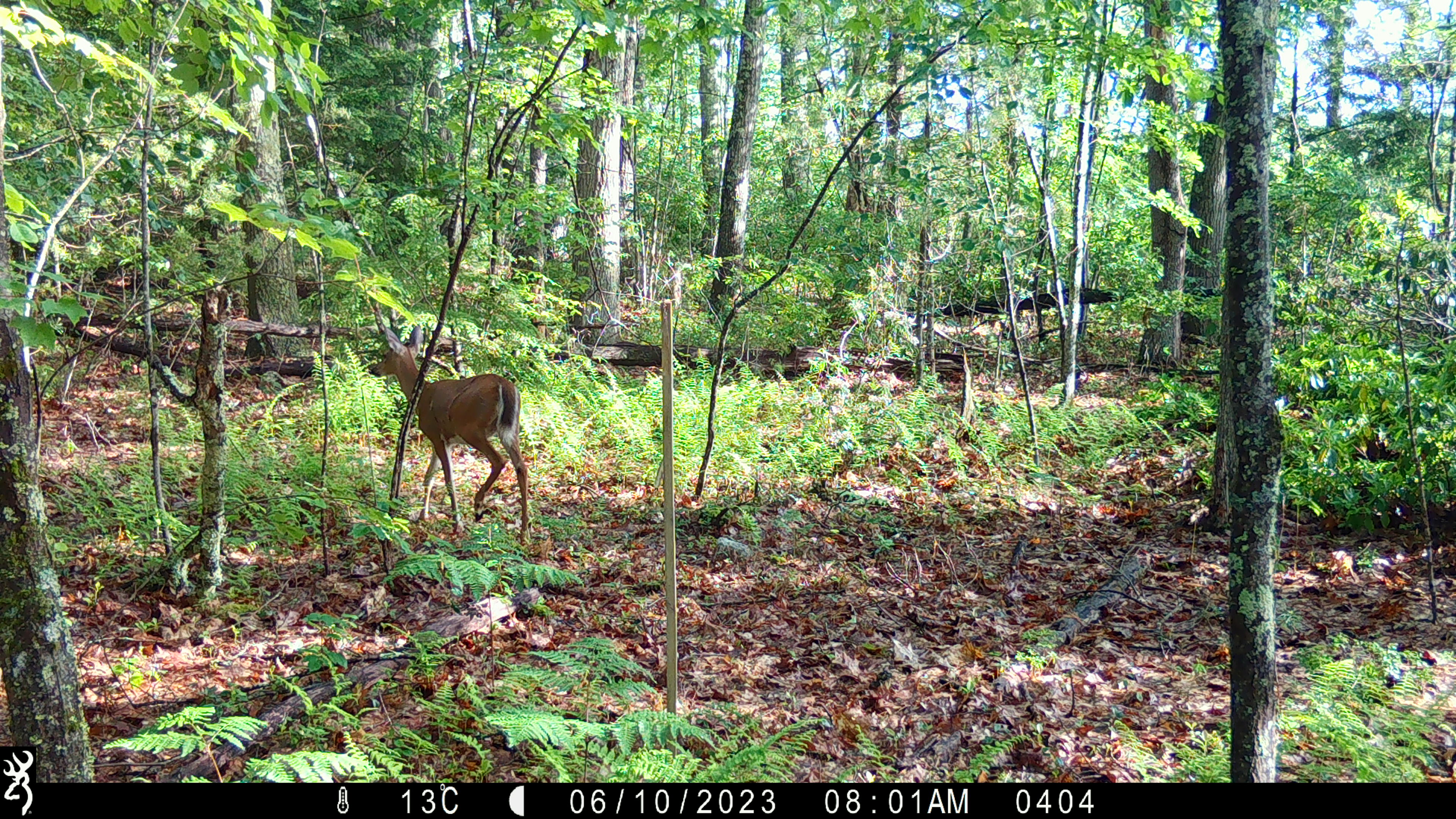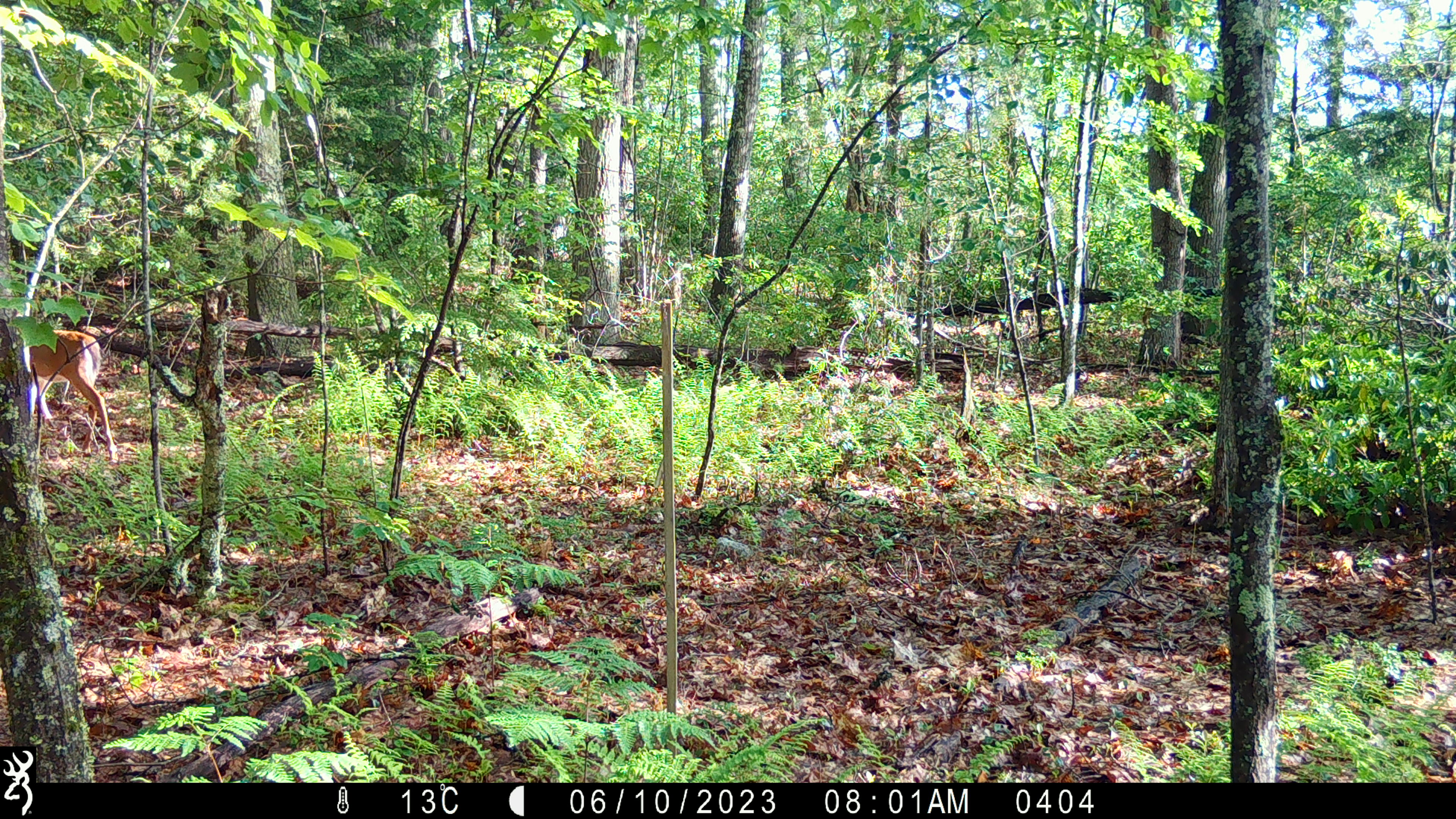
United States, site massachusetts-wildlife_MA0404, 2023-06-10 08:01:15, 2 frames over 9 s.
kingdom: Animalia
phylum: Chordata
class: Mammalia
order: Artiodactyla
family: Cervidae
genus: Odocoileus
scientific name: Odocoileus virginianus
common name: white-tailed deer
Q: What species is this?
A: White-tailed deer (Odocoileus virginianus).